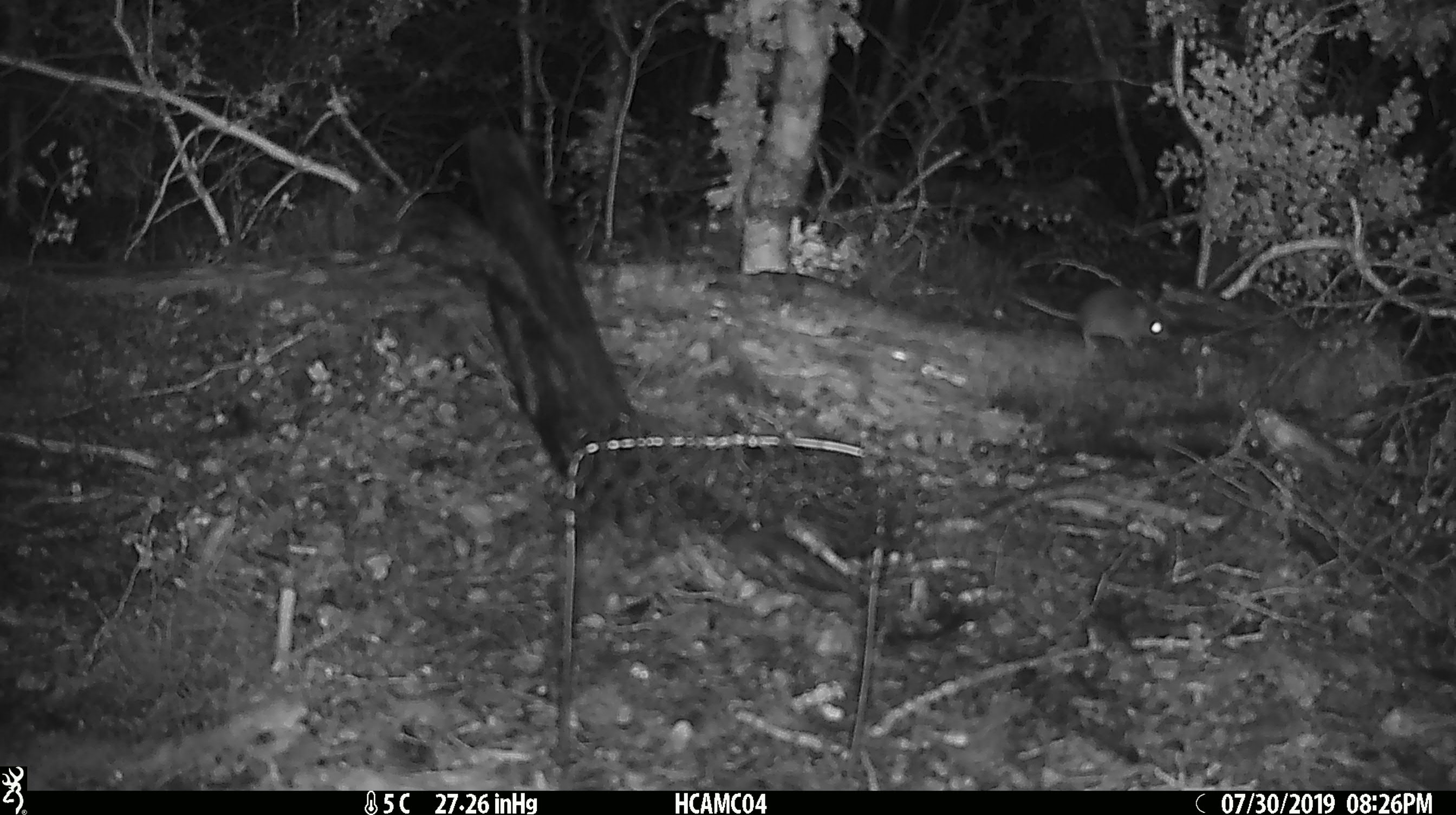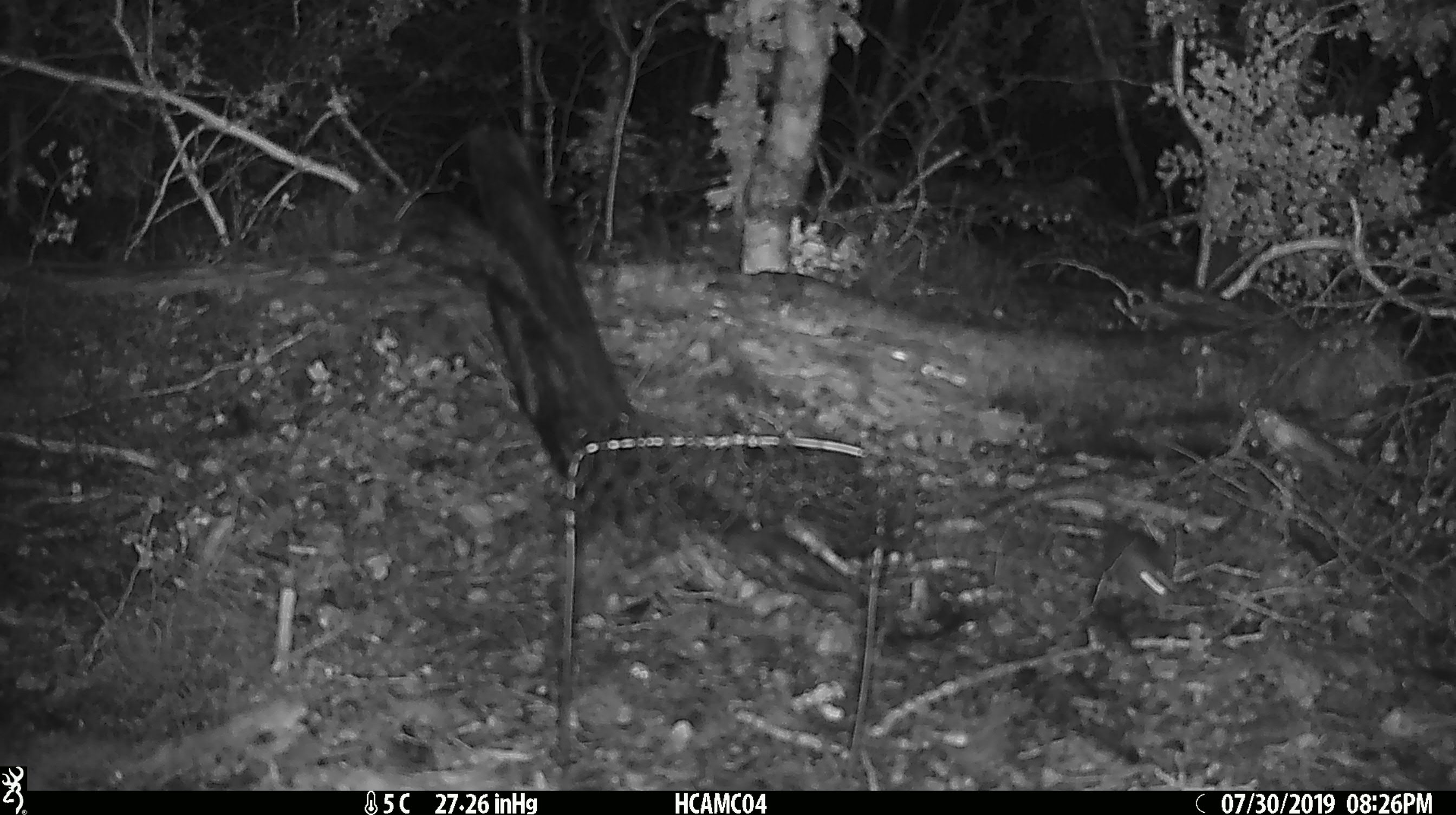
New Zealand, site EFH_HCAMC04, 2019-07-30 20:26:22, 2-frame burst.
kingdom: Animalia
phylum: Chordata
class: Mammalia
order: Rodentia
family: Muridae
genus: Mus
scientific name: Mus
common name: mouse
Mouse (Mus).